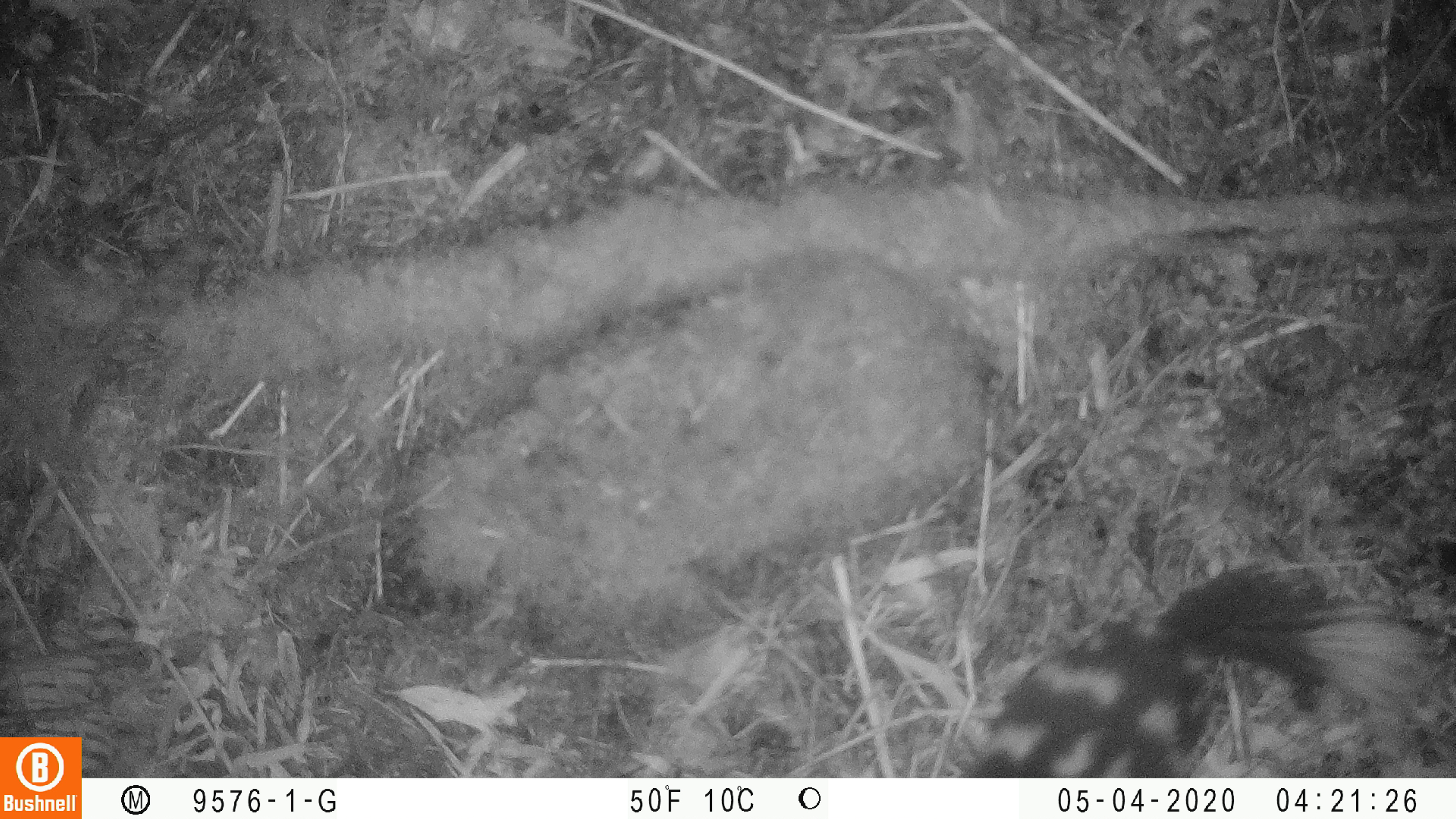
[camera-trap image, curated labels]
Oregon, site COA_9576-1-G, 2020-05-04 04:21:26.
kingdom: Animalia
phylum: Chordata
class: Mammalia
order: Carnivora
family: Mephitidae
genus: Spilogale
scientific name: Spilogale gracilis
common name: western spotted skunk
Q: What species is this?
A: Western spotted skunk (Spilogale gracilis).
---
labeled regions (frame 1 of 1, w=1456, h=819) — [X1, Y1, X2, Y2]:
western spotted skunk: [954, 539, 1428, 772]